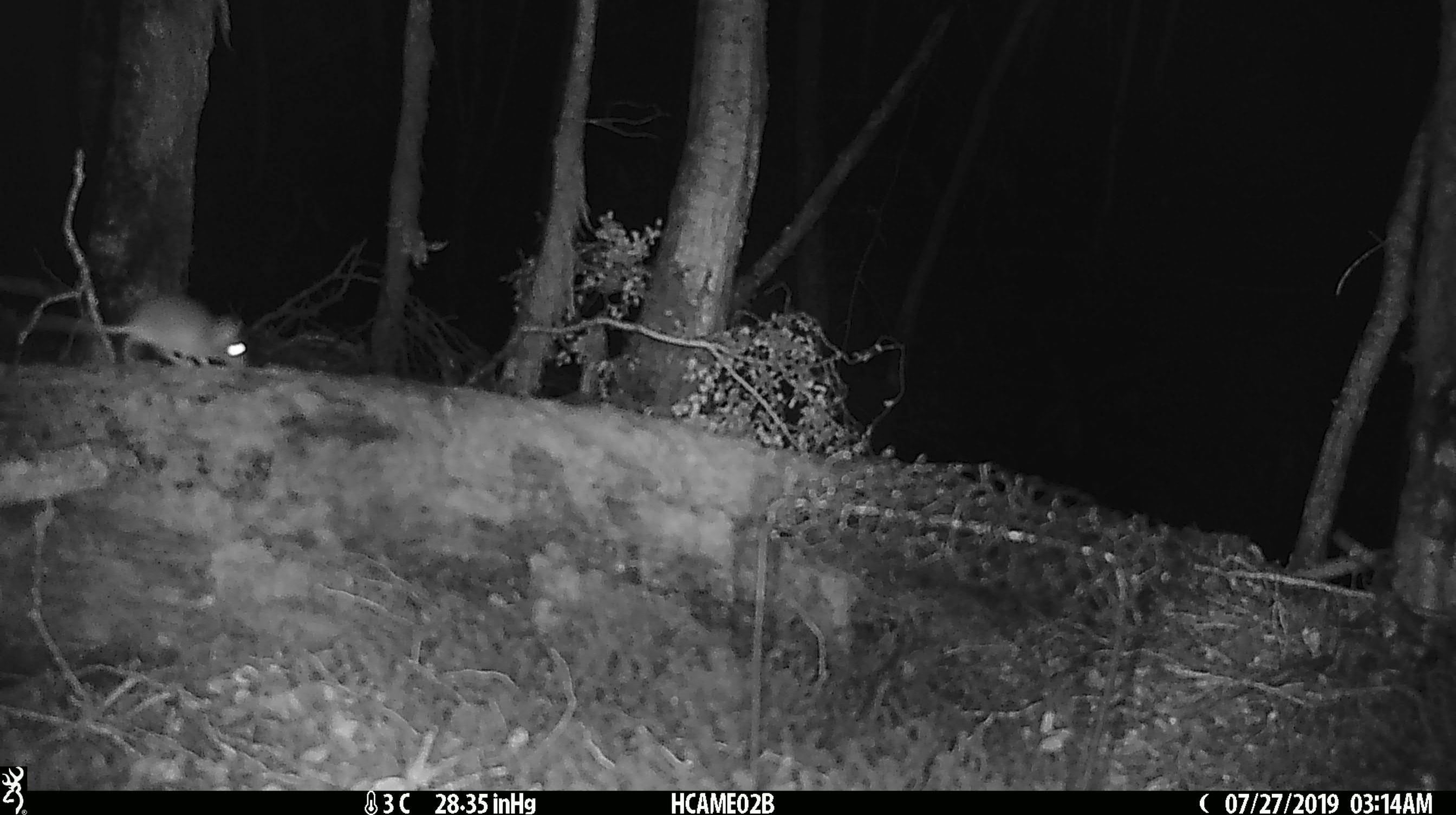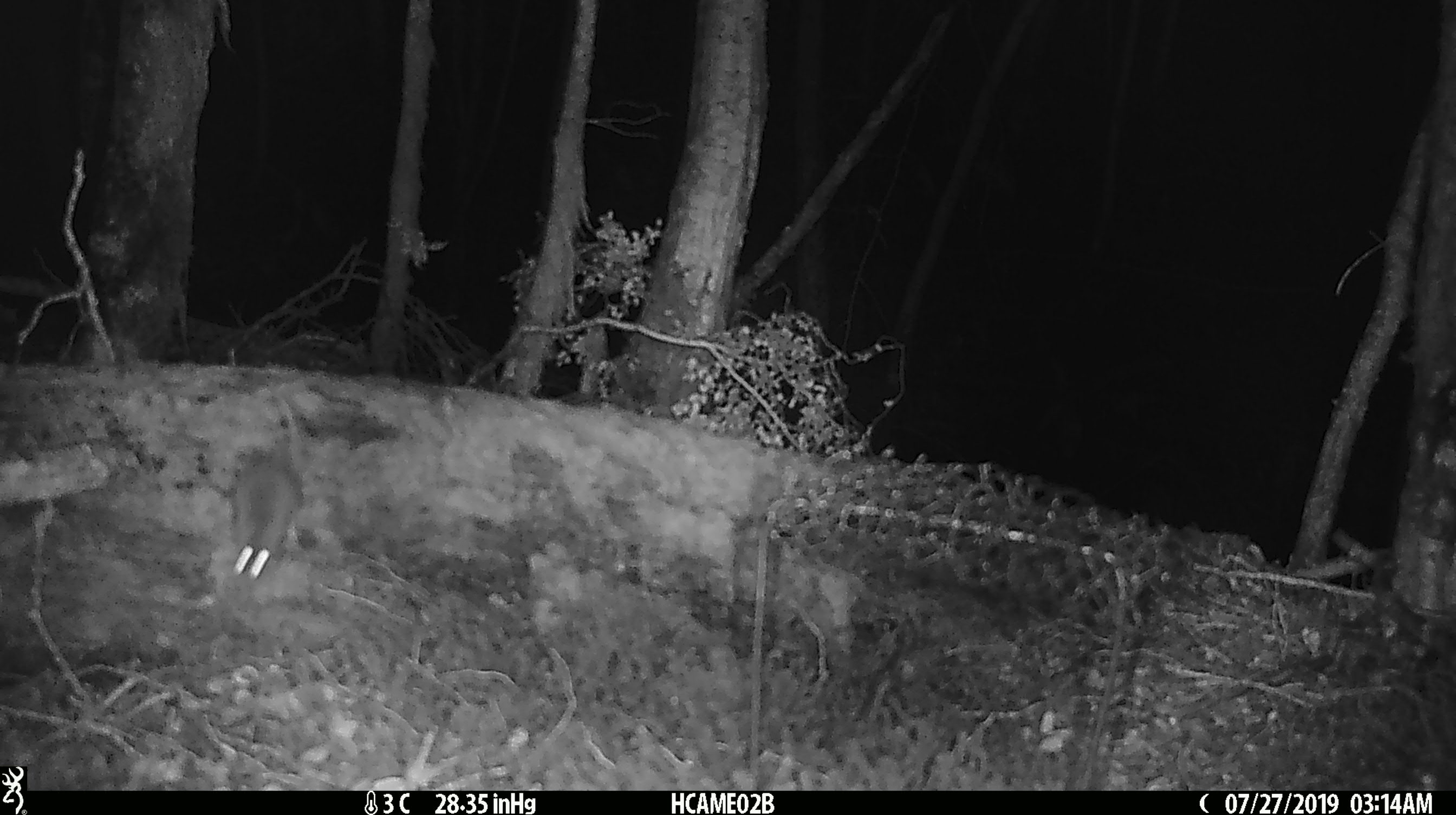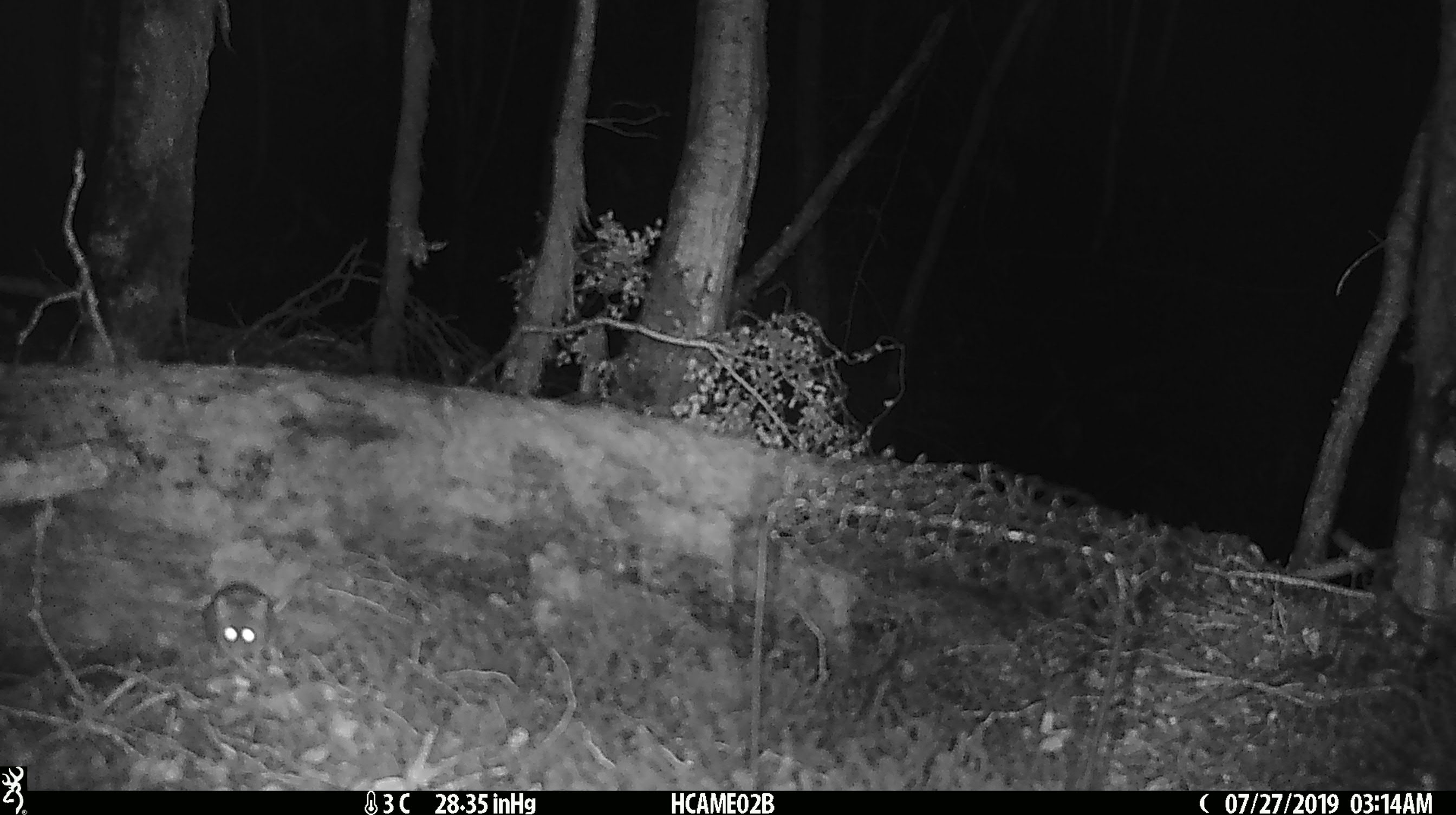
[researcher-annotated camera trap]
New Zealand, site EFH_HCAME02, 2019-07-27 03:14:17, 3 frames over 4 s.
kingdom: Animalia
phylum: Chordata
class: Mammalia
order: Rodentia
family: Muridae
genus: Mus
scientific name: Mus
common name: mouse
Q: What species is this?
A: Mouse (Mus).